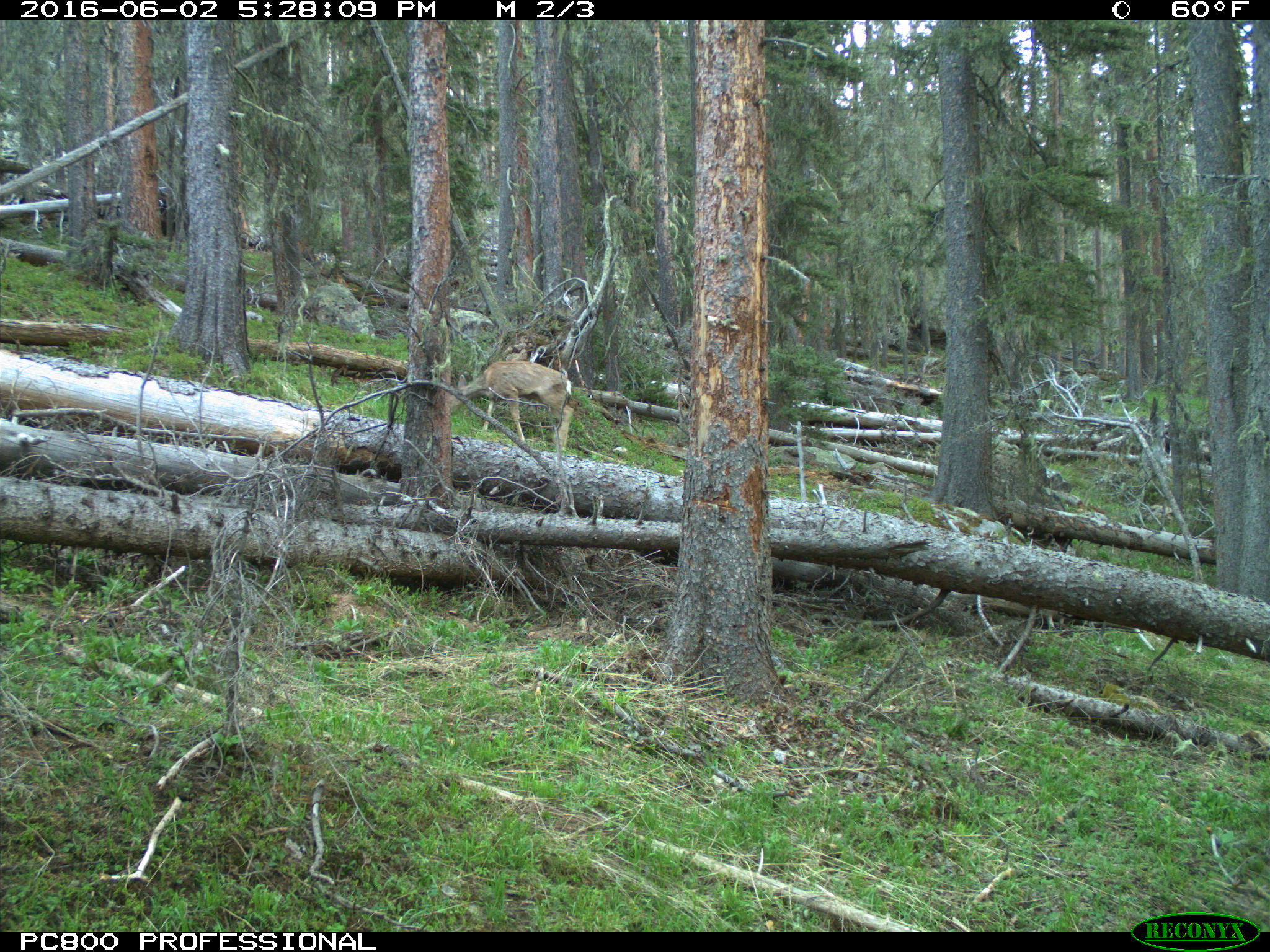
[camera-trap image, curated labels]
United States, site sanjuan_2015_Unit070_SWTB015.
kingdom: Animalia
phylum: Chordata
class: Mammalia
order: Artiodactyla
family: Cervidae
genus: Odocoileus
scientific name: Odocoileus hemionus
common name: mule deer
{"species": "Odocoileus hemionus (mule deer)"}